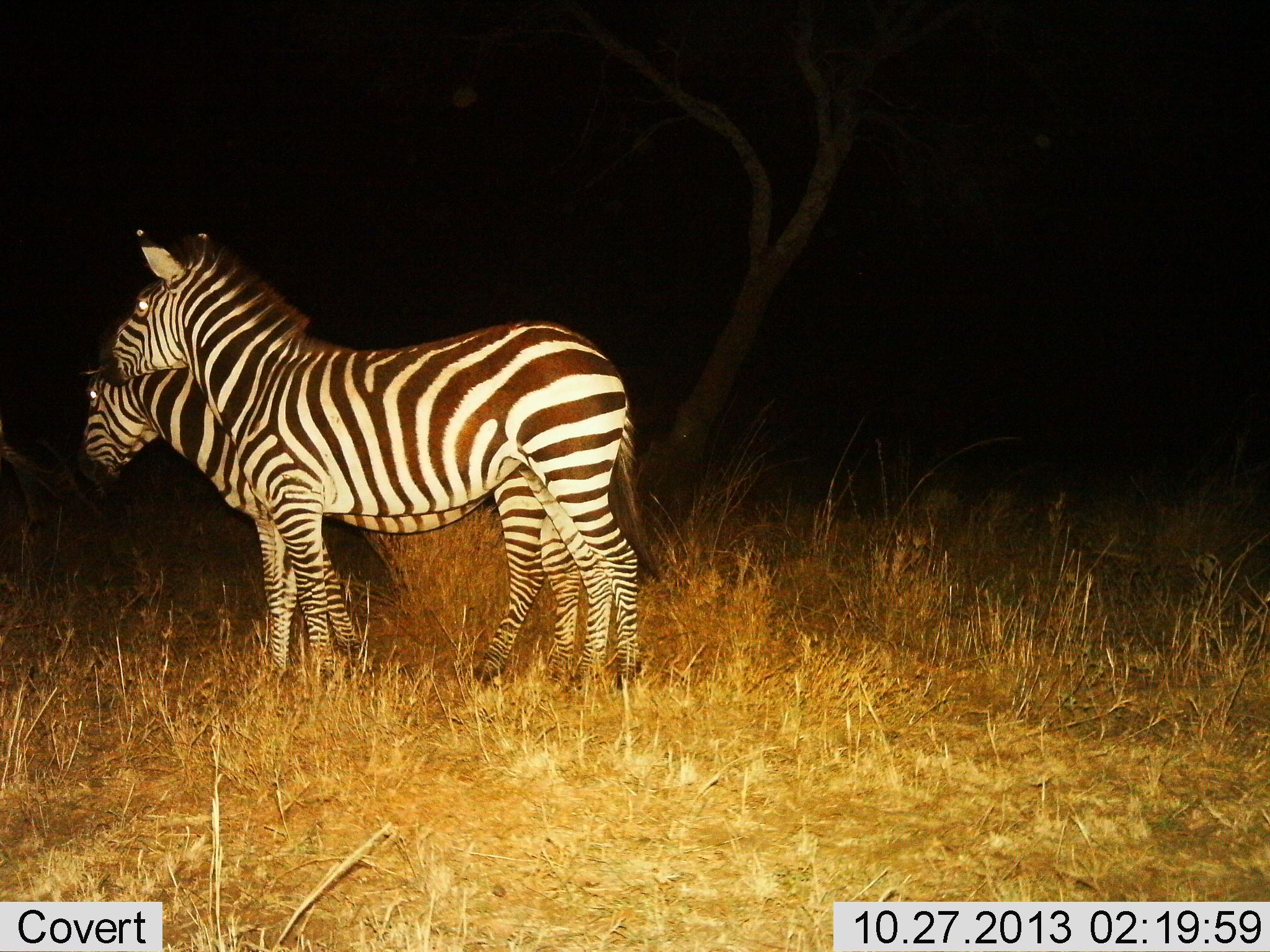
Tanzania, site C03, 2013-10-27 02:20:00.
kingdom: Animalia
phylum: Chordata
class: Mammalia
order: Perissodactyla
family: Equidae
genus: Equus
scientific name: Equus quagga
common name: plains zebra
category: zebra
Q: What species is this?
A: Zebra (plains zebra) (Equus quagga).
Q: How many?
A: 2.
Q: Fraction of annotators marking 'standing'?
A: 80%.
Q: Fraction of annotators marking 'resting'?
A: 0%.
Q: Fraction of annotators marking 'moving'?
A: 10%.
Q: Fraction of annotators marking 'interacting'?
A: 10%.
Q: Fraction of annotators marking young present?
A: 0%.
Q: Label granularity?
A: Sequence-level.